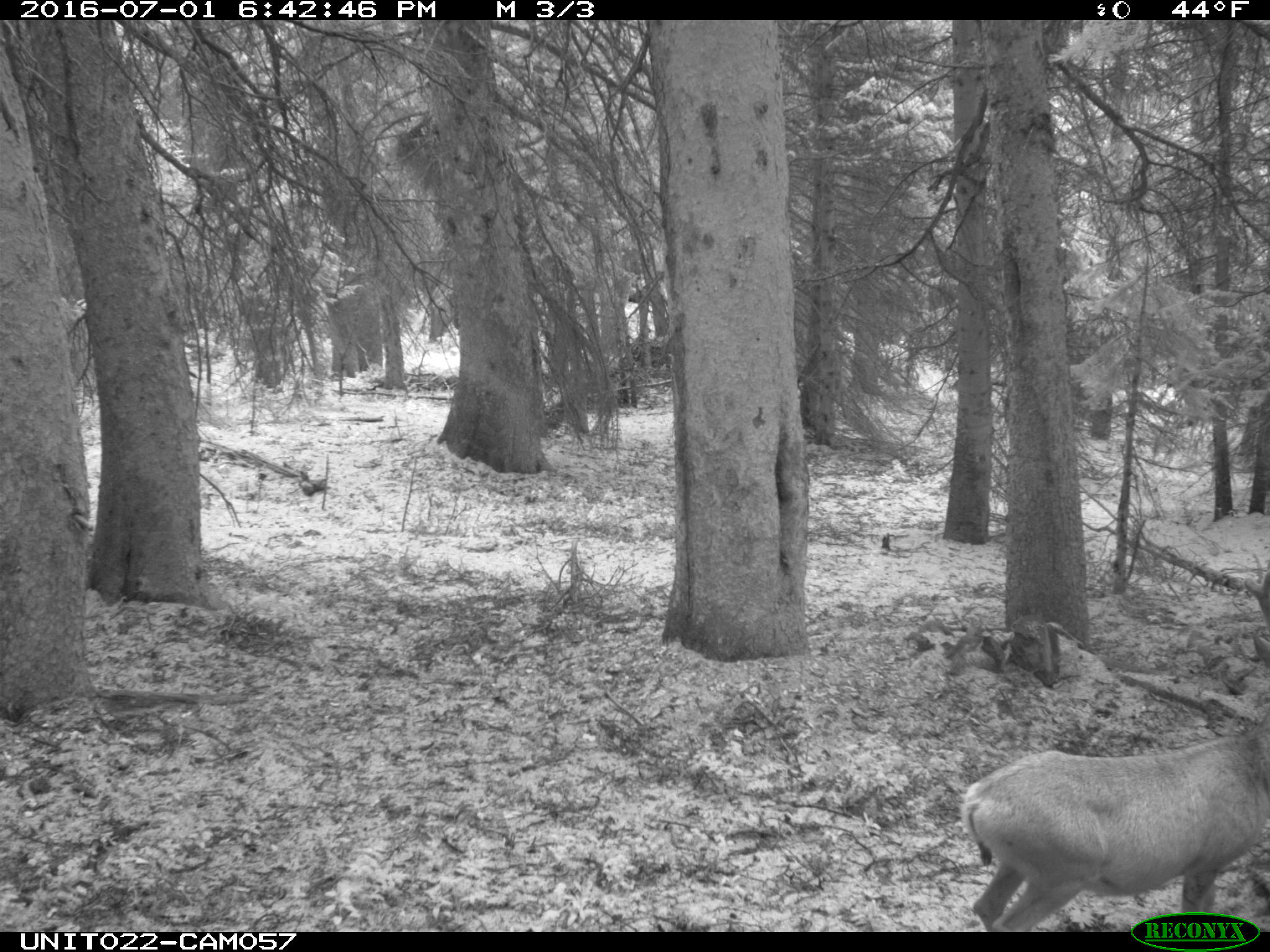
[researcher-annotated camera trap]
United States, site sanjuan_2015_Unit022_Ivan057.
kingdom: Animalia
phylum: Chordata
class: Mammalia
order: Artiodactyla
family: Cervidae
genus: Odocoileus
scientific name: Odocoileus hemionus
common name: mule deer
Odocoileus hemionus (mule deer).